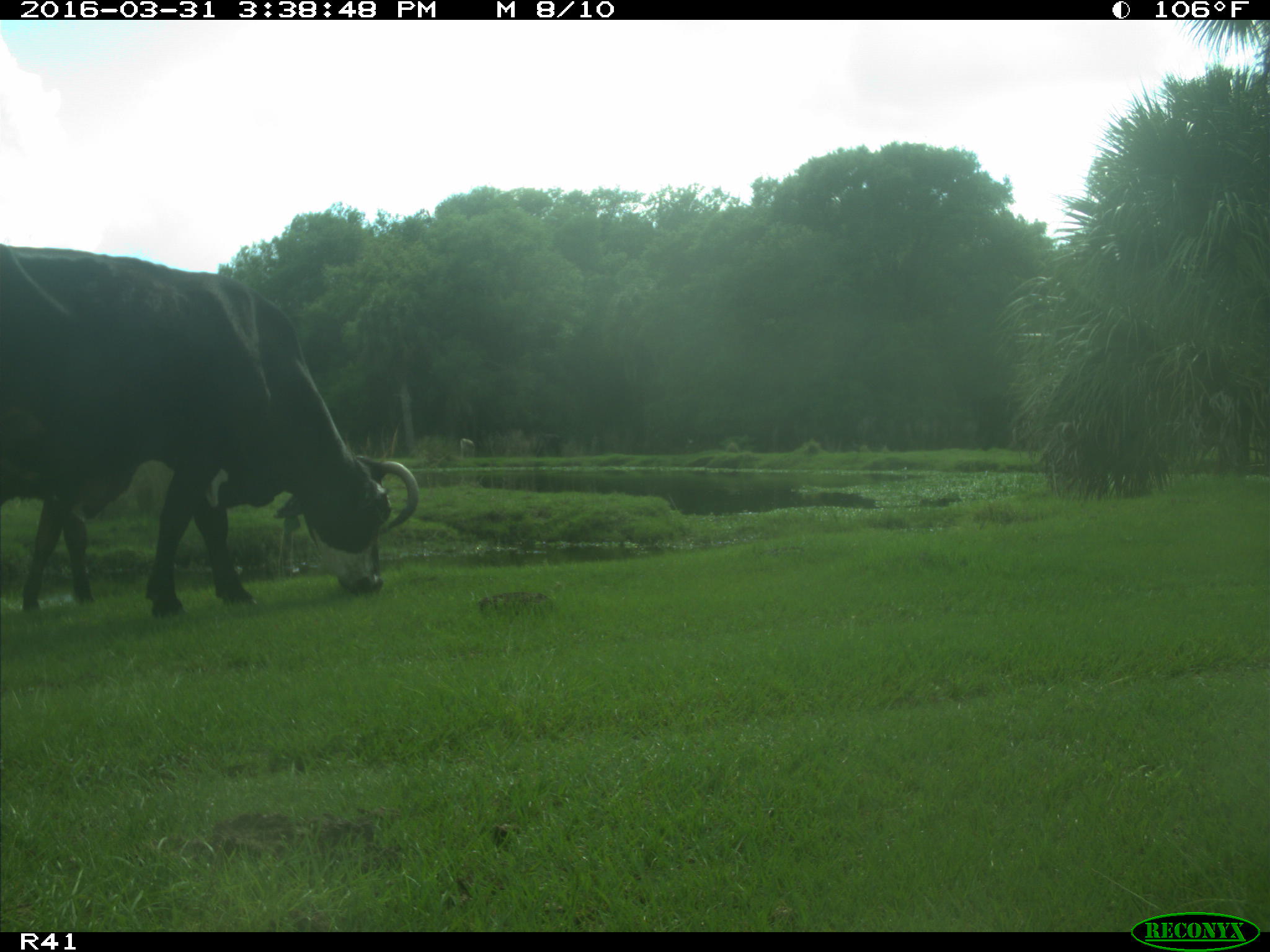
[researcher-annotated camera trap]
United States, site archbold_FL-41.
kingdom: Animalia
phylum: Chordata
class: Mammalia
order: Artiodactyla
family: Bovidae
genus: Bos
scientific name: Bos taurus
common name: domestic cow